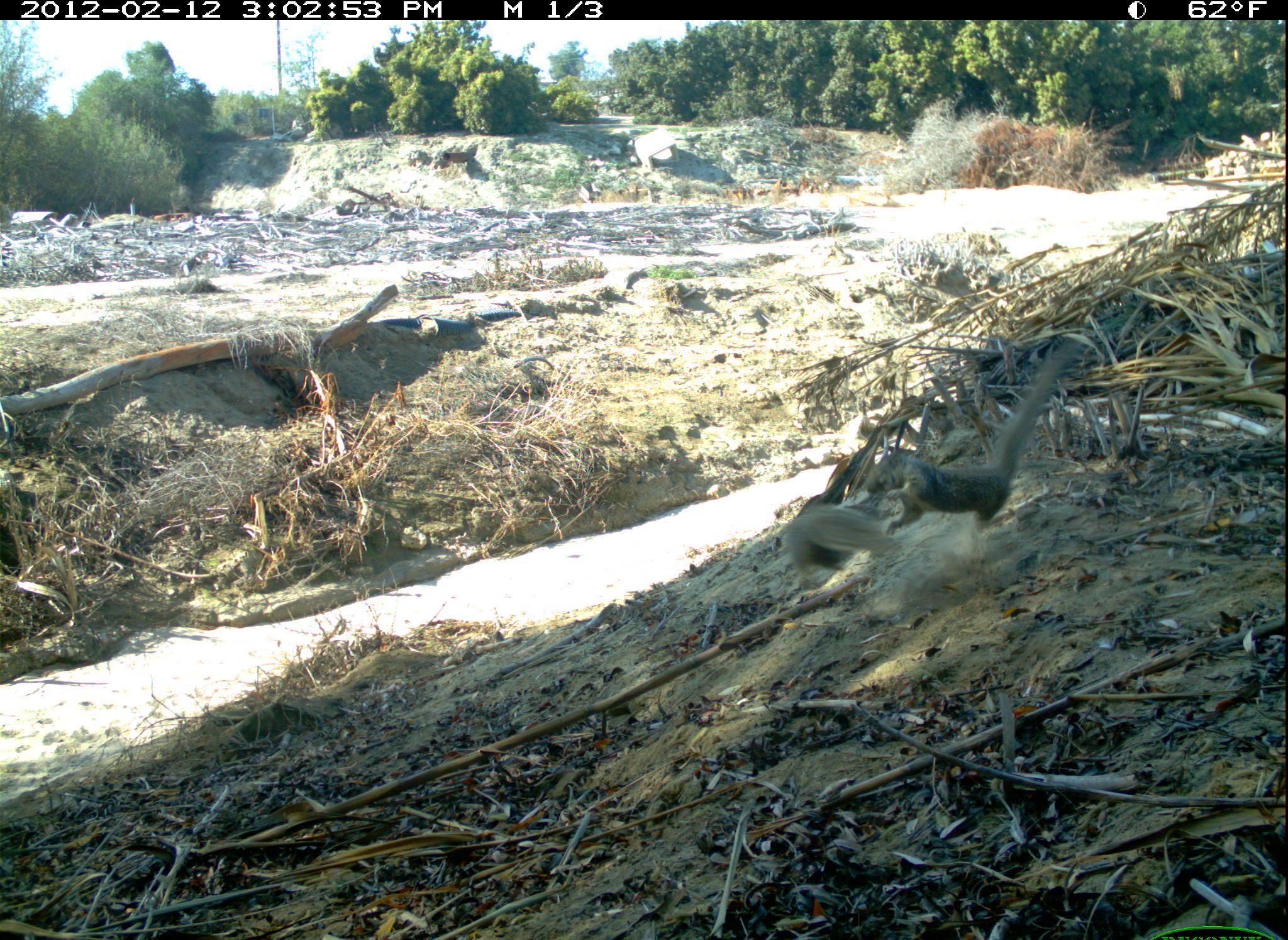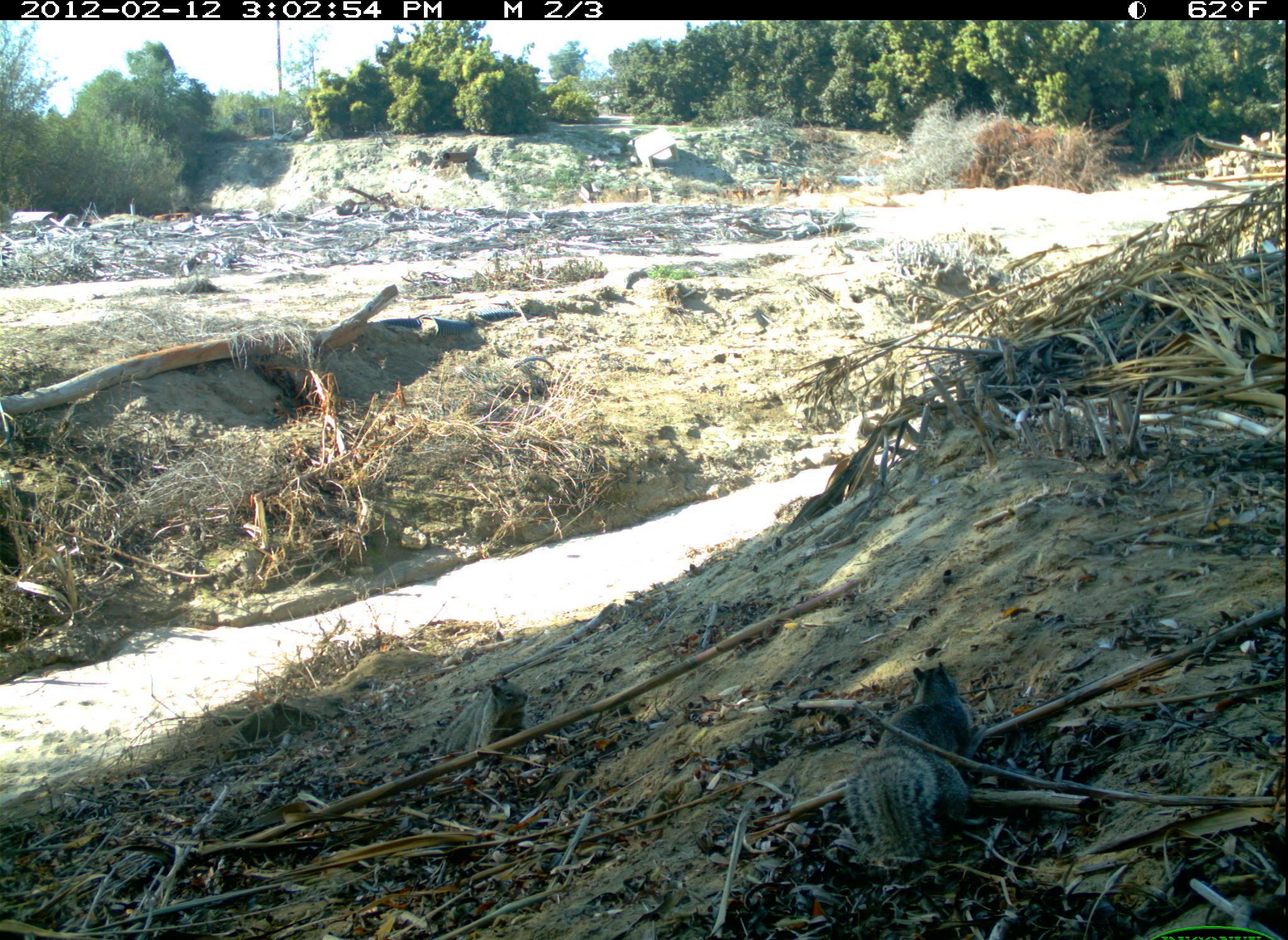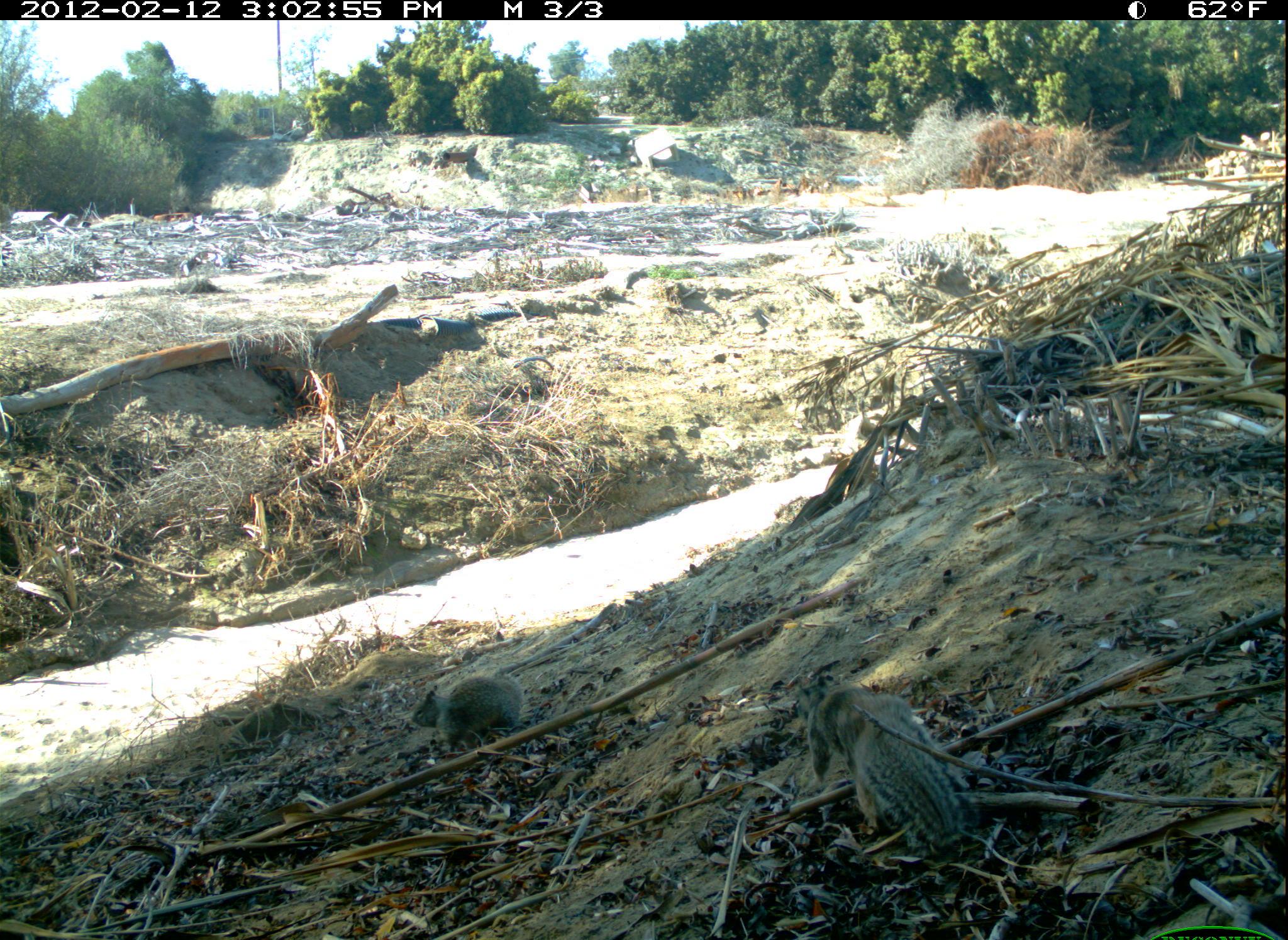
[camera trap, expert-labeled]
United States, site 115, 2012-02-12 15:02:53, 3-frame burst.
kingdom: Animalia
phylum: Chordata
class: Mammalia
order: Rodentia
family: Sciuridae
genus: Sciurus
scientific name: Sciurus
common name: squirrel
Squirrel (Sciurus).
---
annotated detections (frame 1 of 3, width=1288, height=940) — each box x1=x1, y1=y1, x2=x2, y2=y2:
squirrel: x1=861, y1=329, x2=1103, y2=557; x1=766, y1=490, x2=897, y2=585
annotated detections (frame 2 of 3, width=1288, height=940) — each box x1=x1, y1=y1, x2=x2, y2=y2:
squirrel: x1=836, y1=651, x2=996, y2=879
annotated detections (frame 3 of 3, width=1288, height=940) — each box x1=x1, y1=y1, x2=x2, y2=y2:
squirrel: x1=781, y1=668, x2=976, y2=859; x1=402, y1=654, x2=541, y2=757